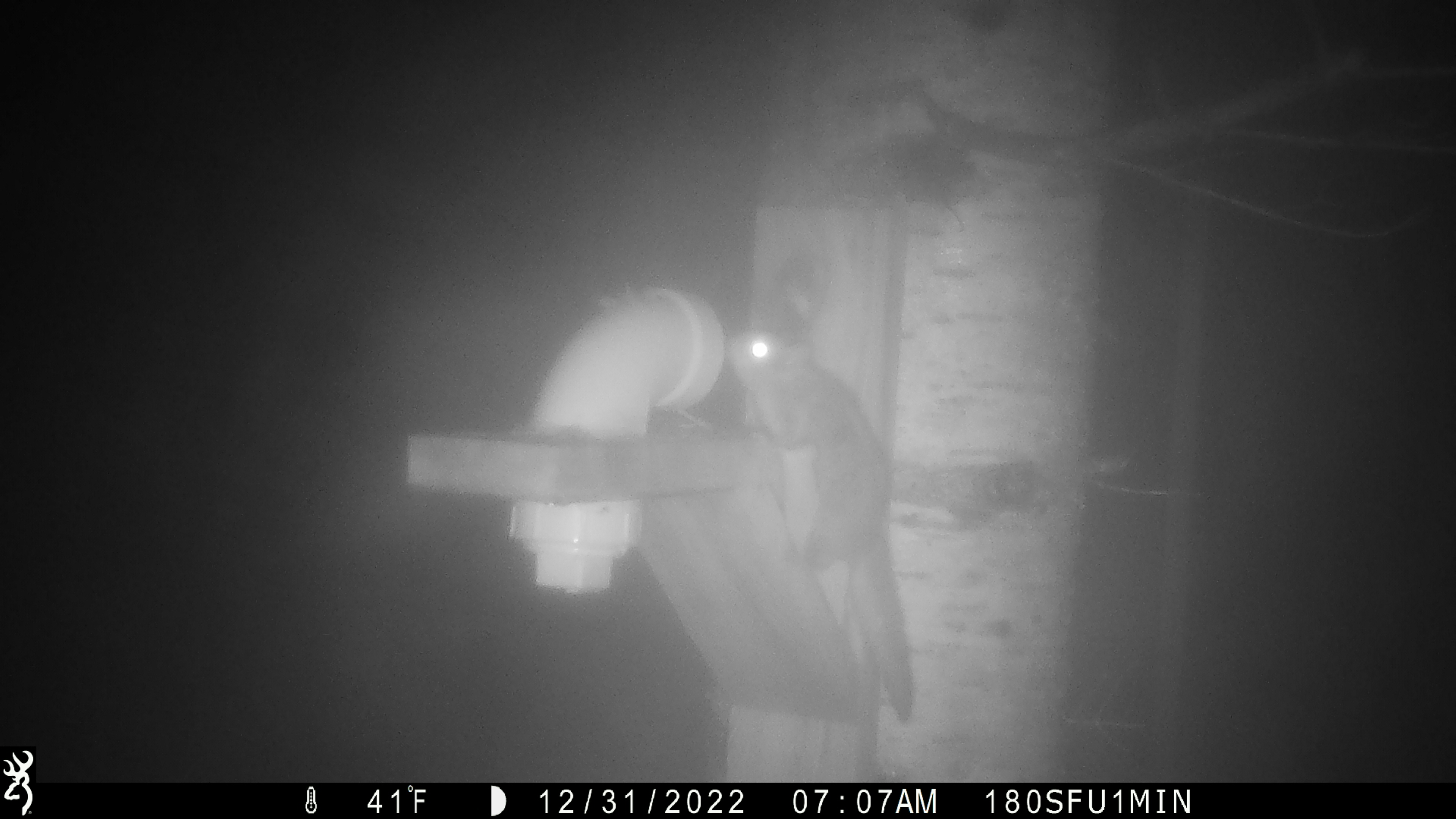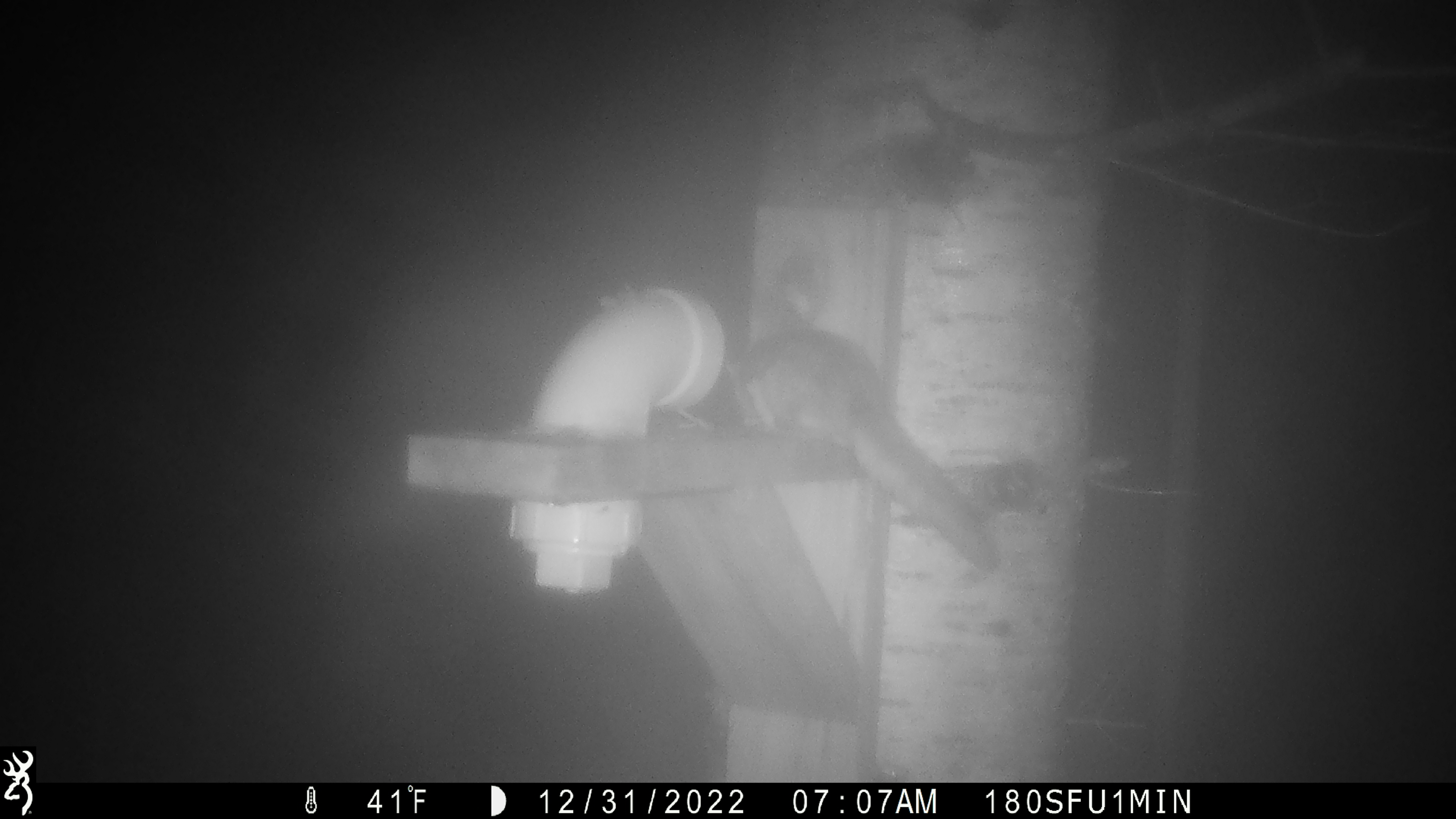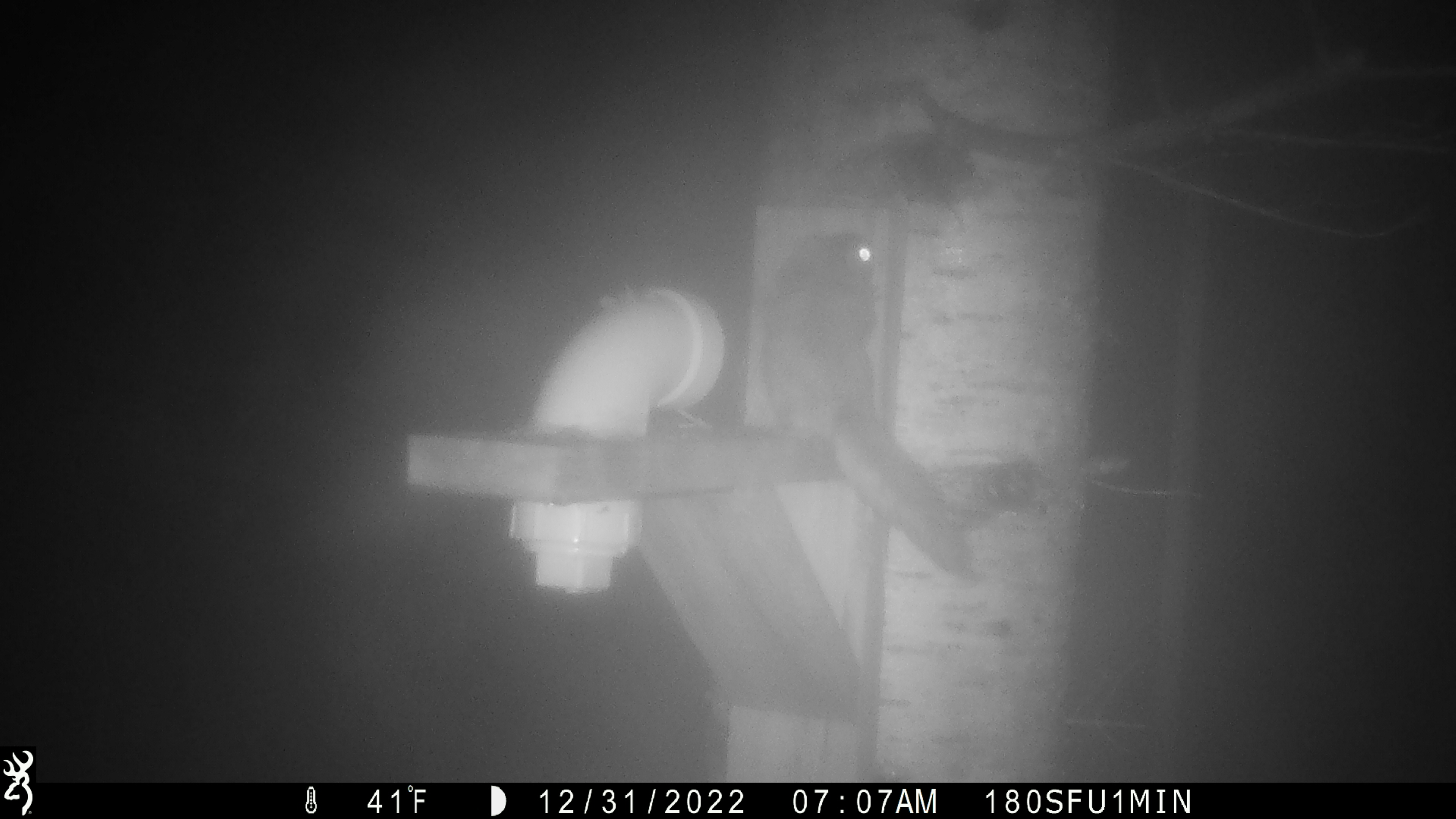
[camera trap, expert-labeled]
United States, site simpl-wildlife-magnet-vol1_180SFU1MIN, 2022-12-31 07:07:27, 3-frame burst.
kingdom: Animalia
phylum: Chordata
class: Mammalia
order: Rodentia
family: Sciuridae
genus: Glaucomys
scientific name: Glaucomys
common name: flying squirrel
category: flying squirrel sp.